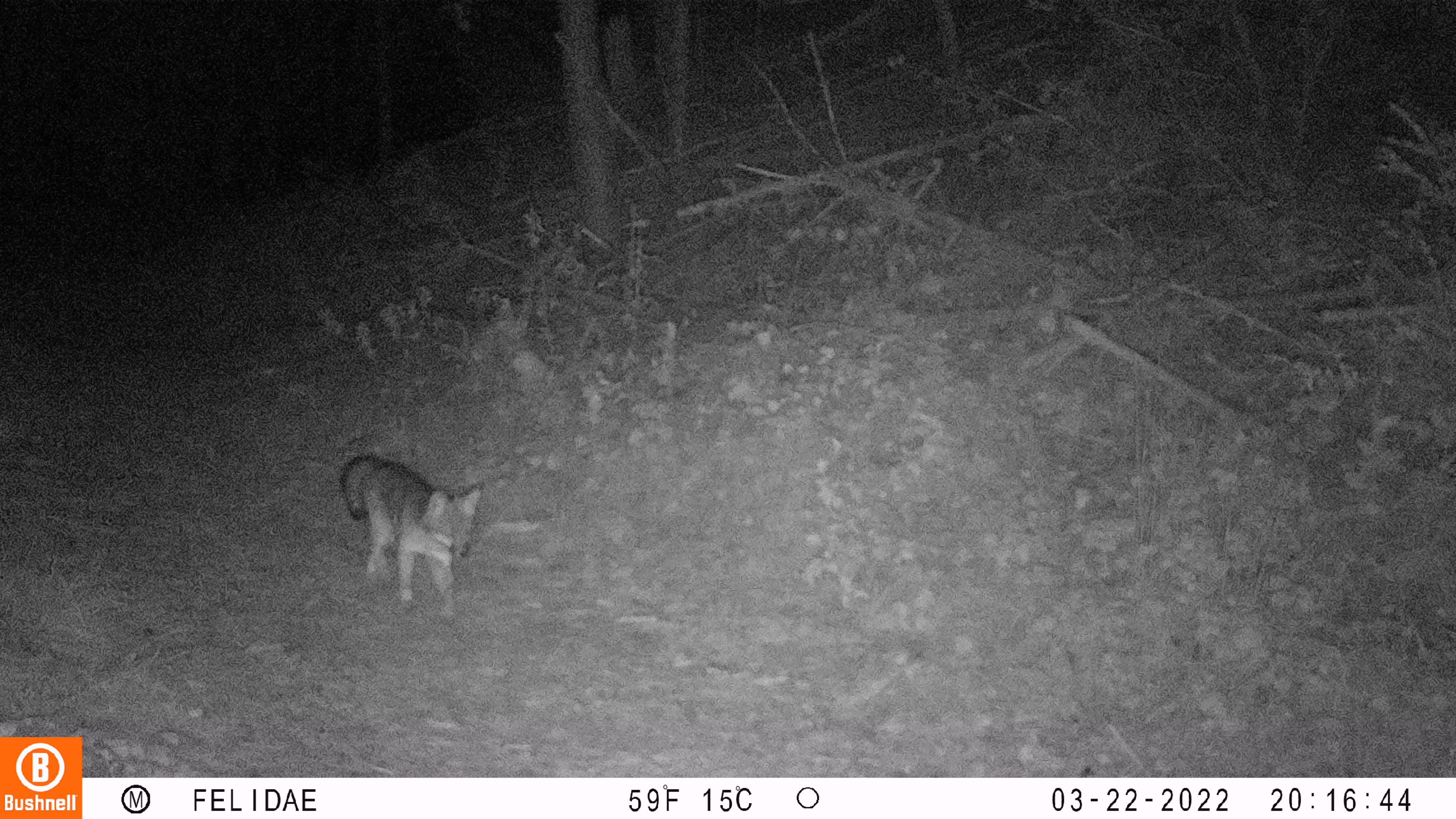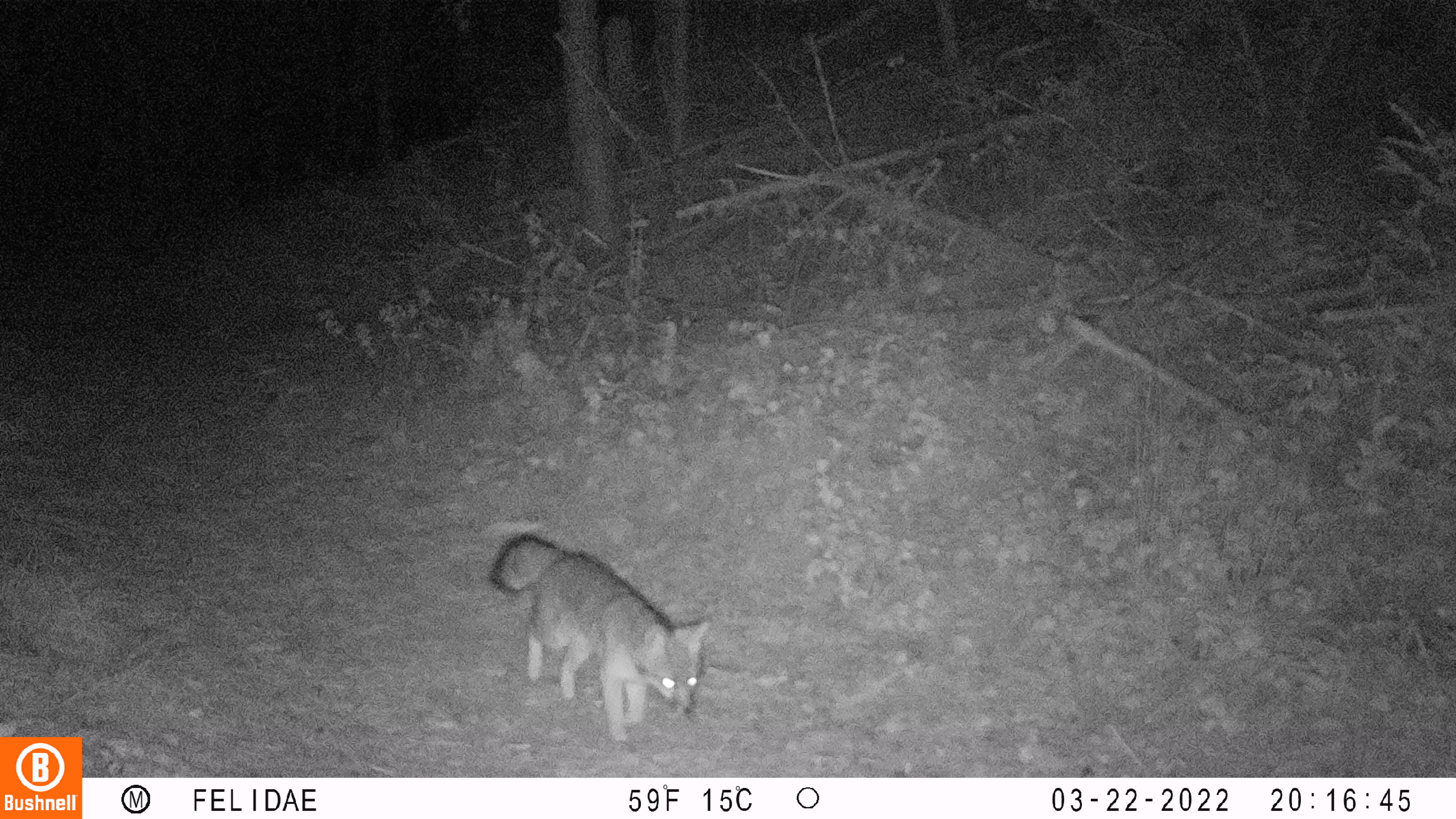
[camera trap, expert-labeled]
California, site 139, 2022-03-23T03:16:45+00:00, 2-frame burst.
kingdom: Animalia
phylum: Chordata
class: Mammalia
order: Carnivora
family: Canidae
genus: Urocyon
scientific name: Urocyon cinereoargenteus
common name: gray fox